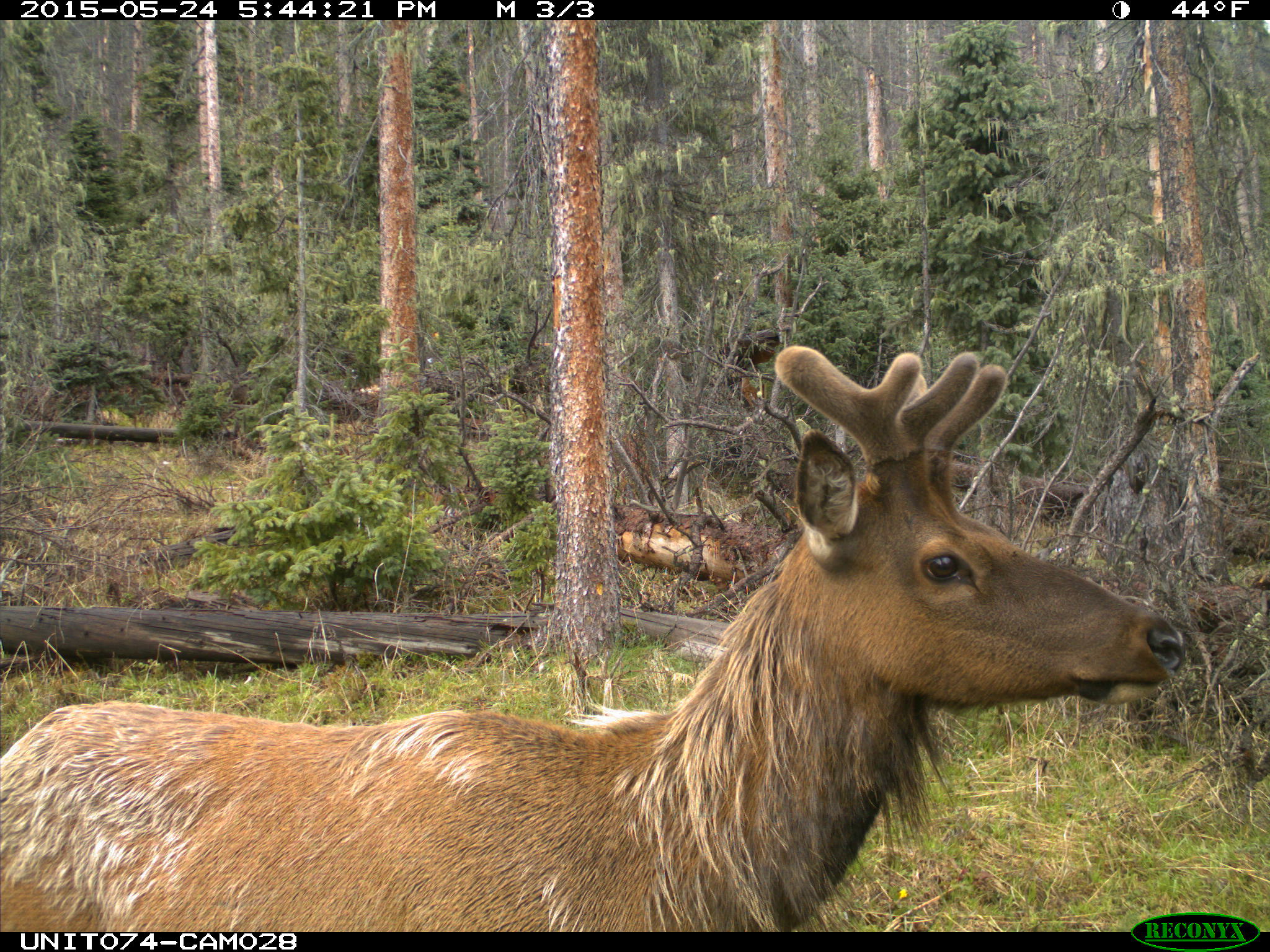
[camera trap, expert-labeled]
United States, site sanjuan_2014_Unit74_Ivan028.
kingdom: Animalia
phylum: Chordata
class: Mammalia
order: Artiodactyla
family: Cervidae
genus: Cervus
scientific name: Cervus elaphus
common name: red deer